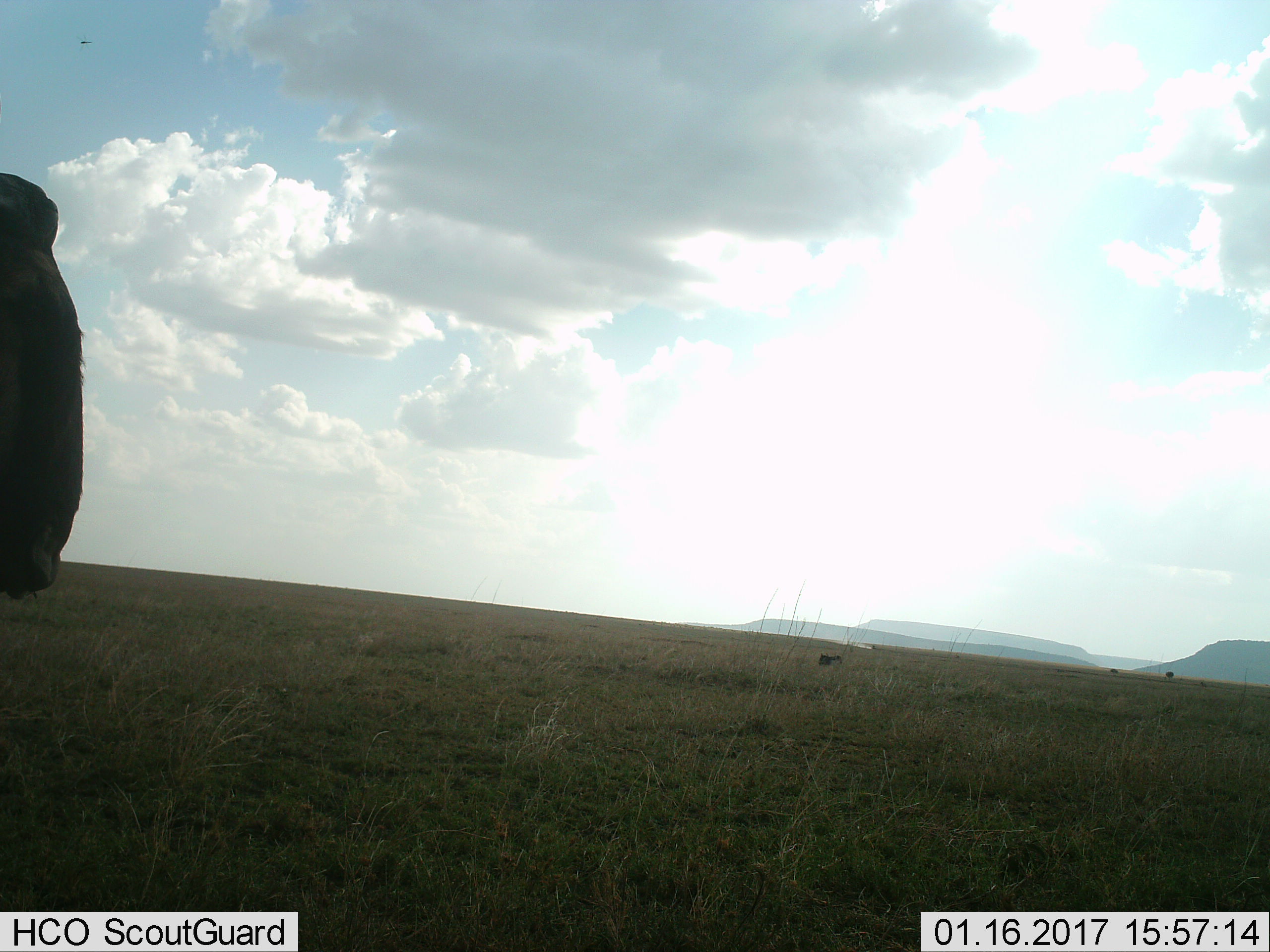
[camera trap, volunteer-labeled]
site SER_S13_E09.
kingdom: Animalia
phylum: Chordata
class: Mammalia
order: Artiodactyla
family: Bovidae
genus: Connochaetes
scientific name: Connochaetes taurinus taurinus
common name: blue wildebeest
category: wildebeestblue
Wildebeestblue (blue wildebeest) (Connochaetes taurinus taurinus), count 2. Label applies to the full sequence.